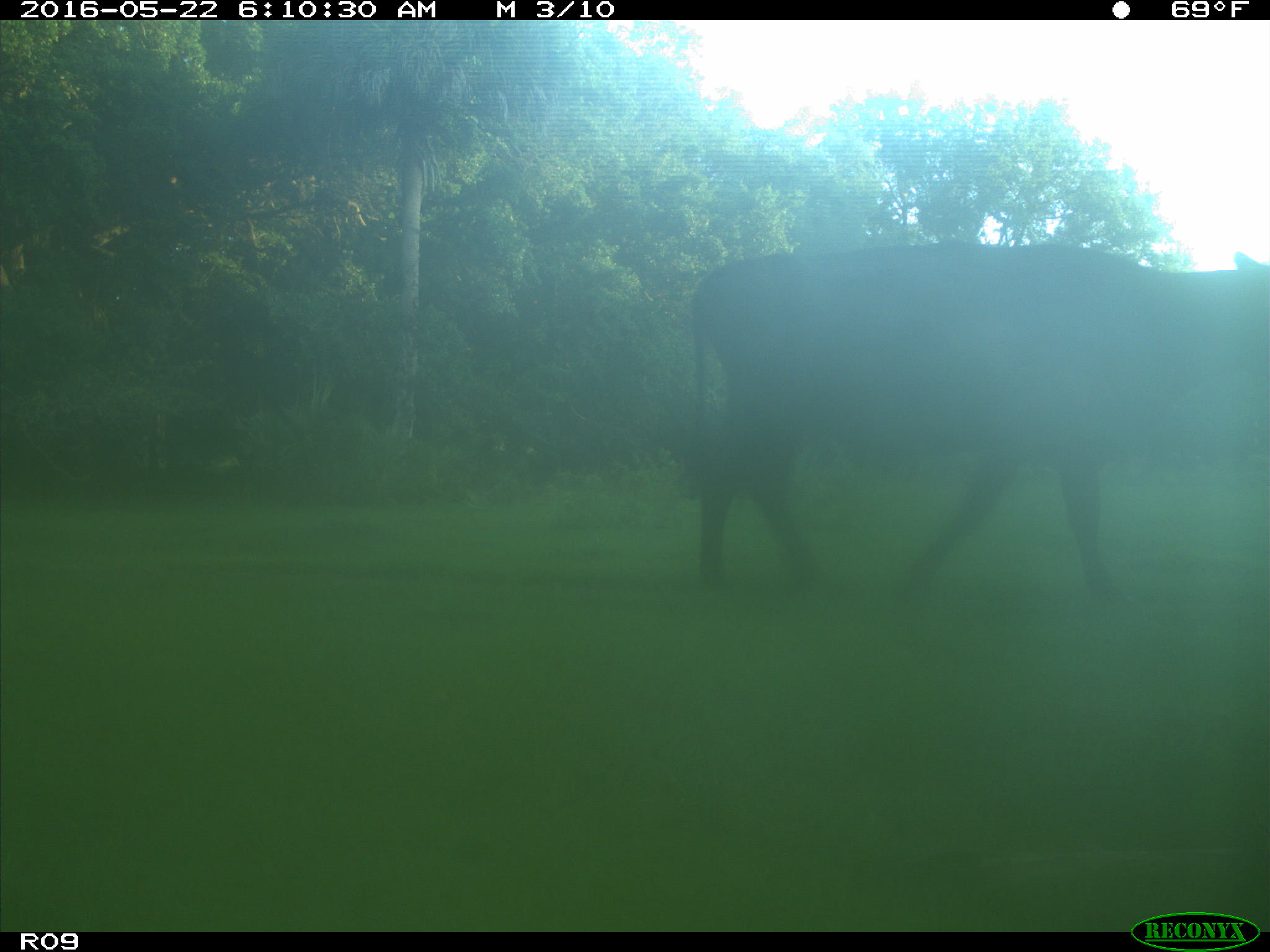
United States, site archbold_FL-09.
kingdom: Animalia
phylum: Chordata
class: Mammalia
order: Artiodactyla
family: Bovidae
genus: Bos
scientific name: Bos taurus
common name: domestic cow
Bos taurus (domestic cow).